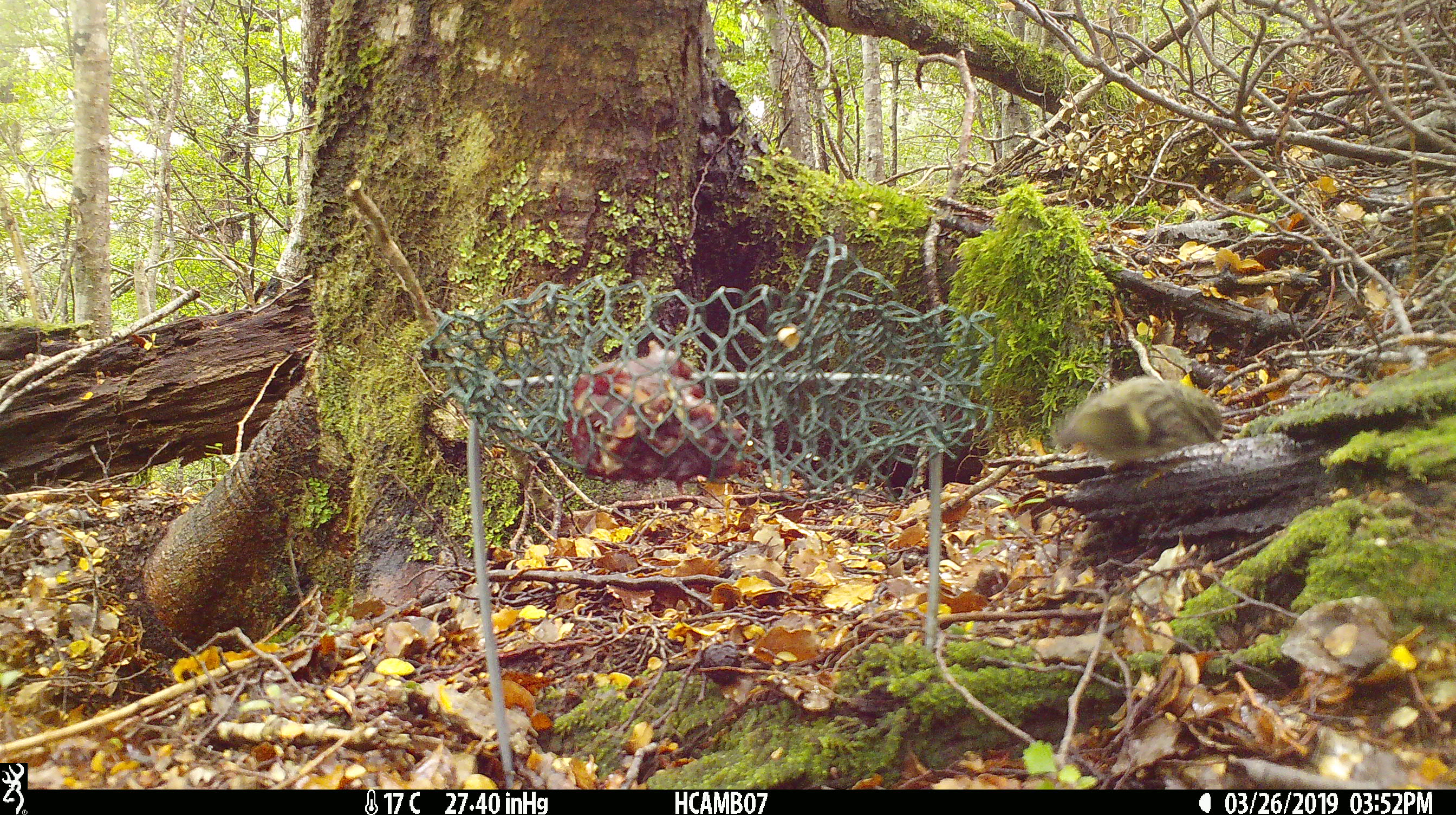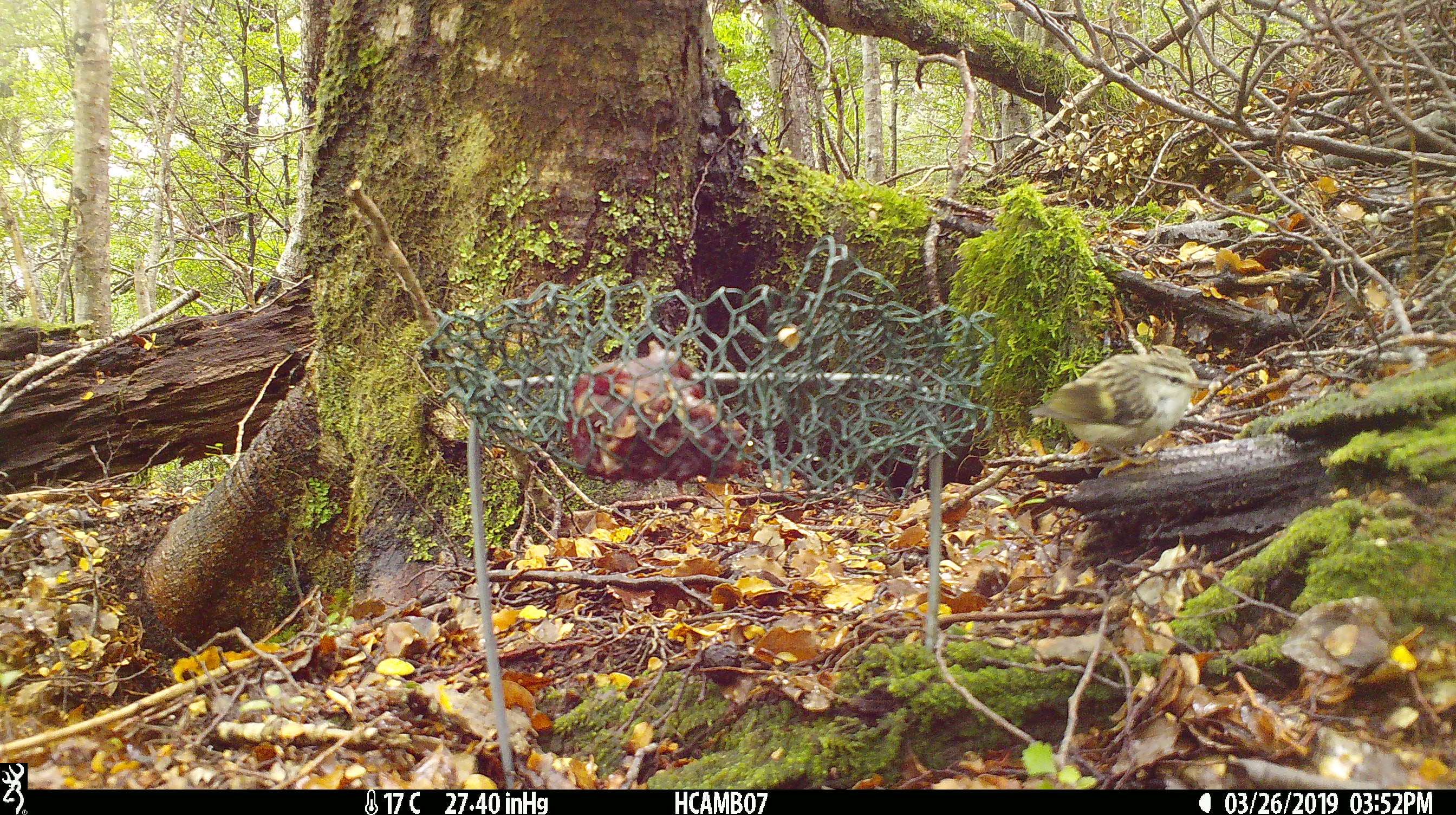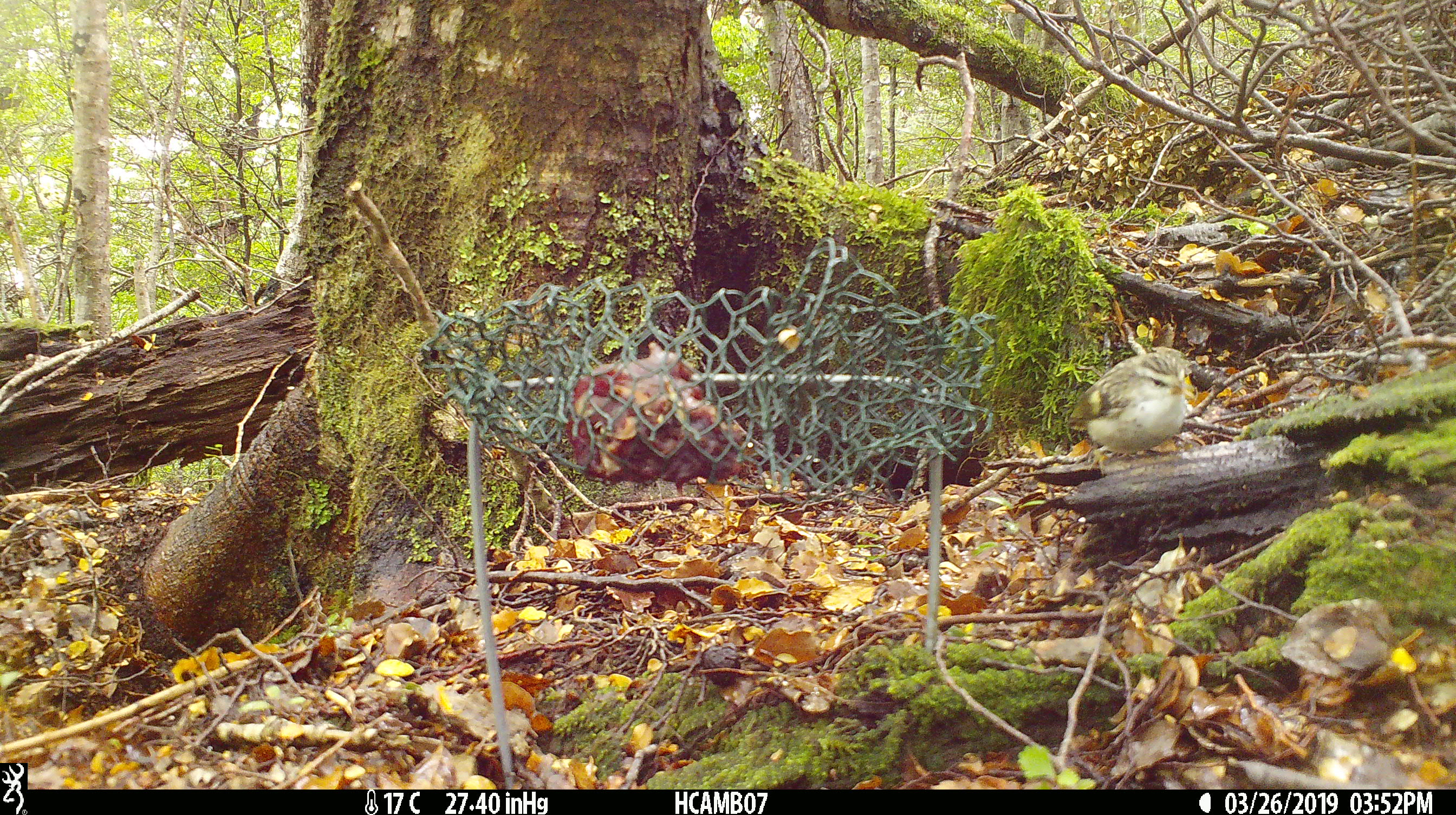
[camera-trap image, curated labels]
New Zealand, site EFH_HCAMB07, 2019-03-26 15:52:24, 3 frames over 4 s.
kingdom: Animalia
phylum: Chordata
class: Aves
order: Passeriformes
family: Acanthisittidae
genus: Acanthisitta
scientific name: Acanthisitta chloris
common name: rifleman